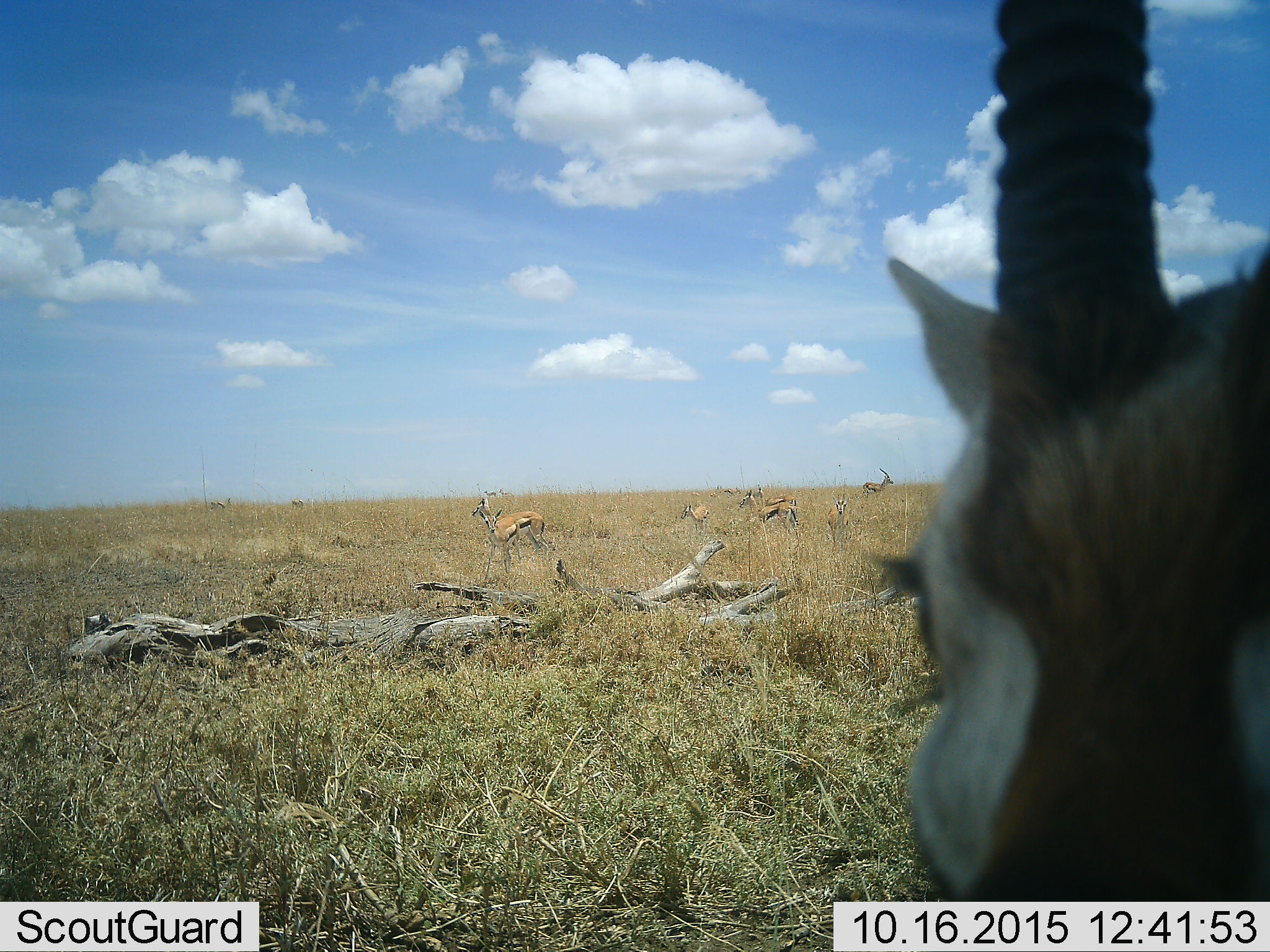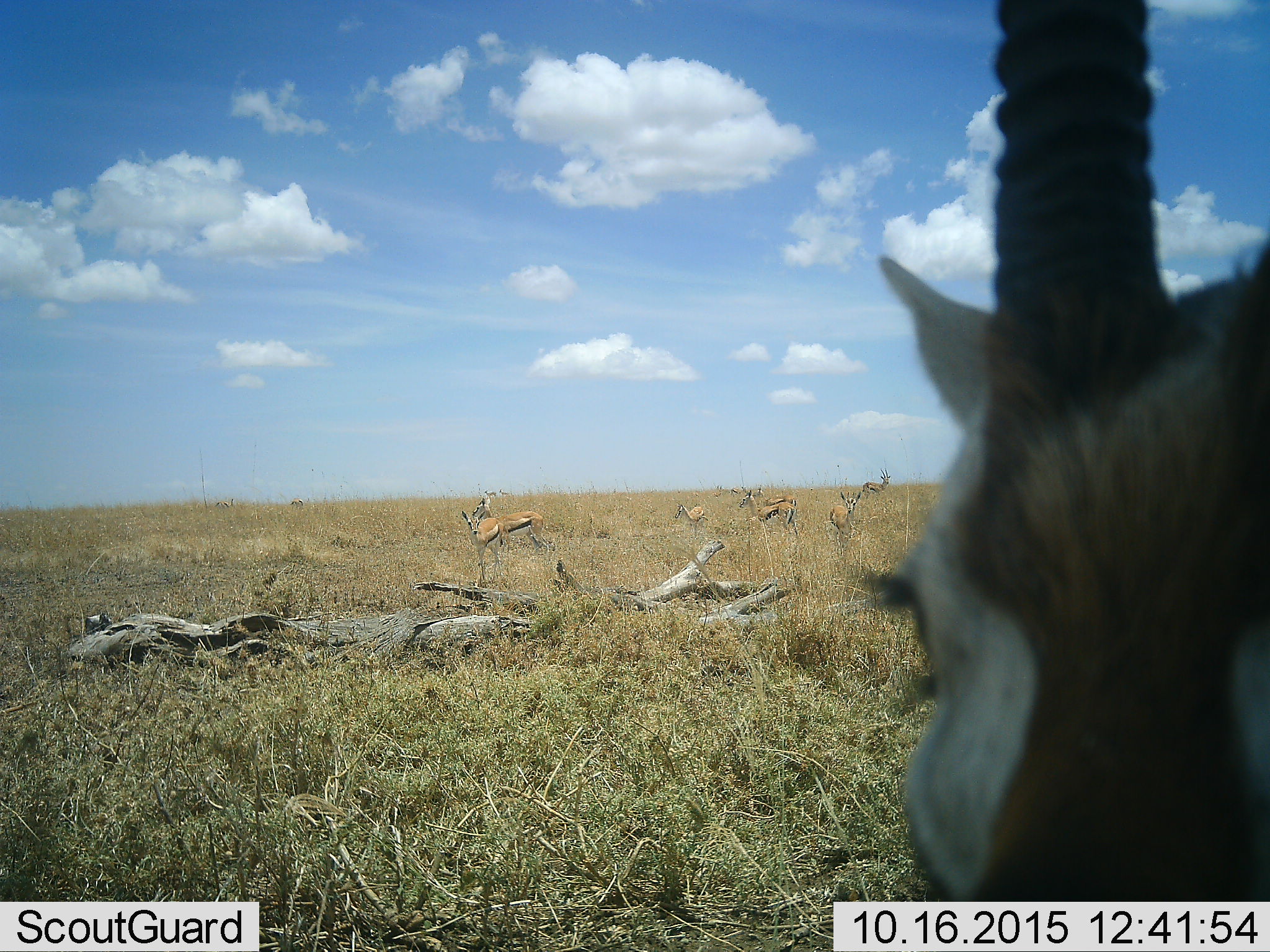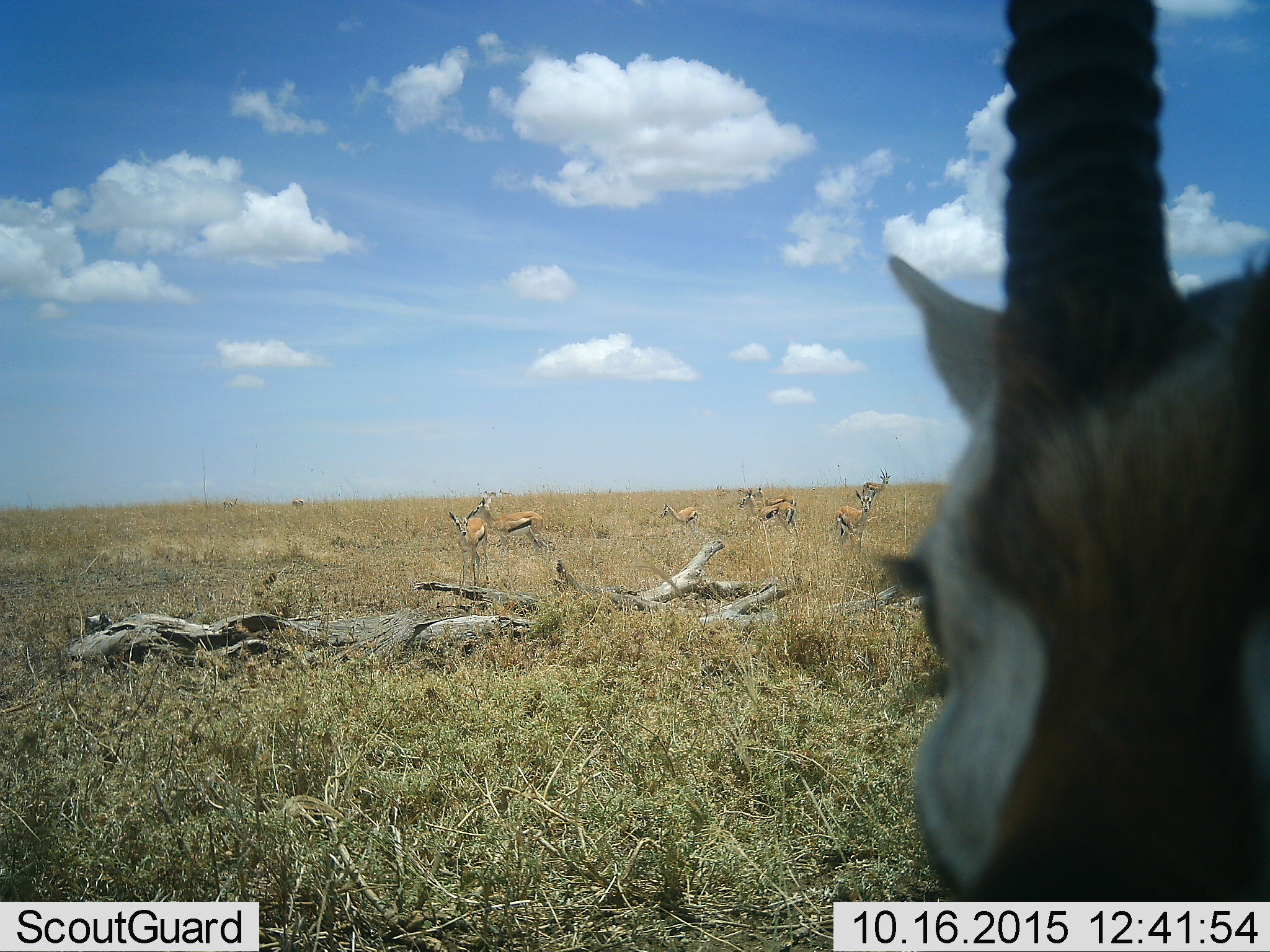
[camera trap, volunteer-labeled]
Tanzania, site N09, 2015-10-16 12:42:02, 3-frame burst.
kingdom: Animalia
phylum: Chordata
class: Mammalia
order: Artiodactyla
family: Bovidae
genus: Eudorcas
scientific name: Eudorcas thomsonii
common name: thomson's gazelle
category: gazellethomsons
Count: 10.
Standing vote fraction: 100%.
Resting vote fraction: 25%.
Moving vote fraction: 50%.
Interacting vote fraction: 0%.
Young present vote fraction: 50%.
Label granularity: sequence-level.